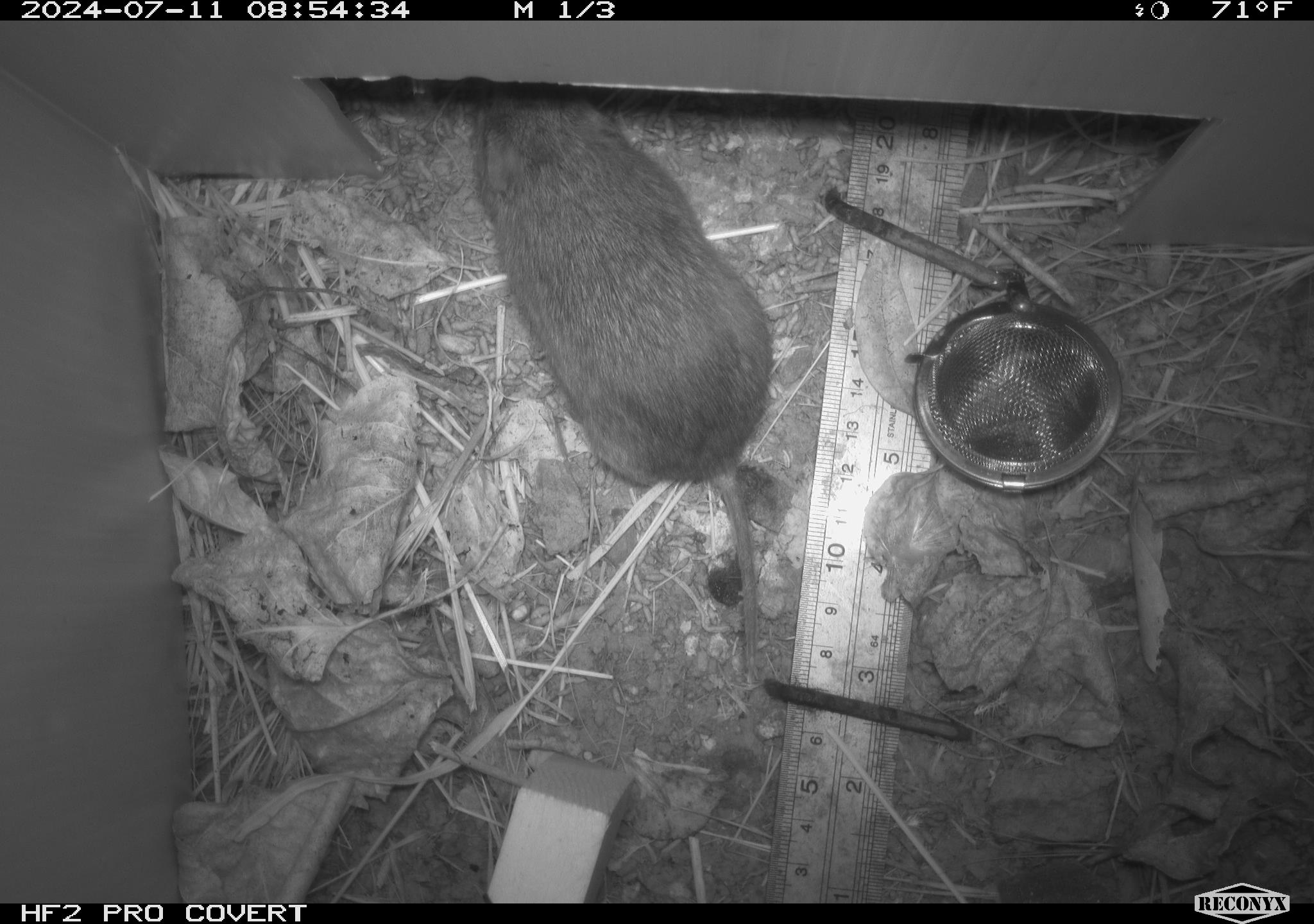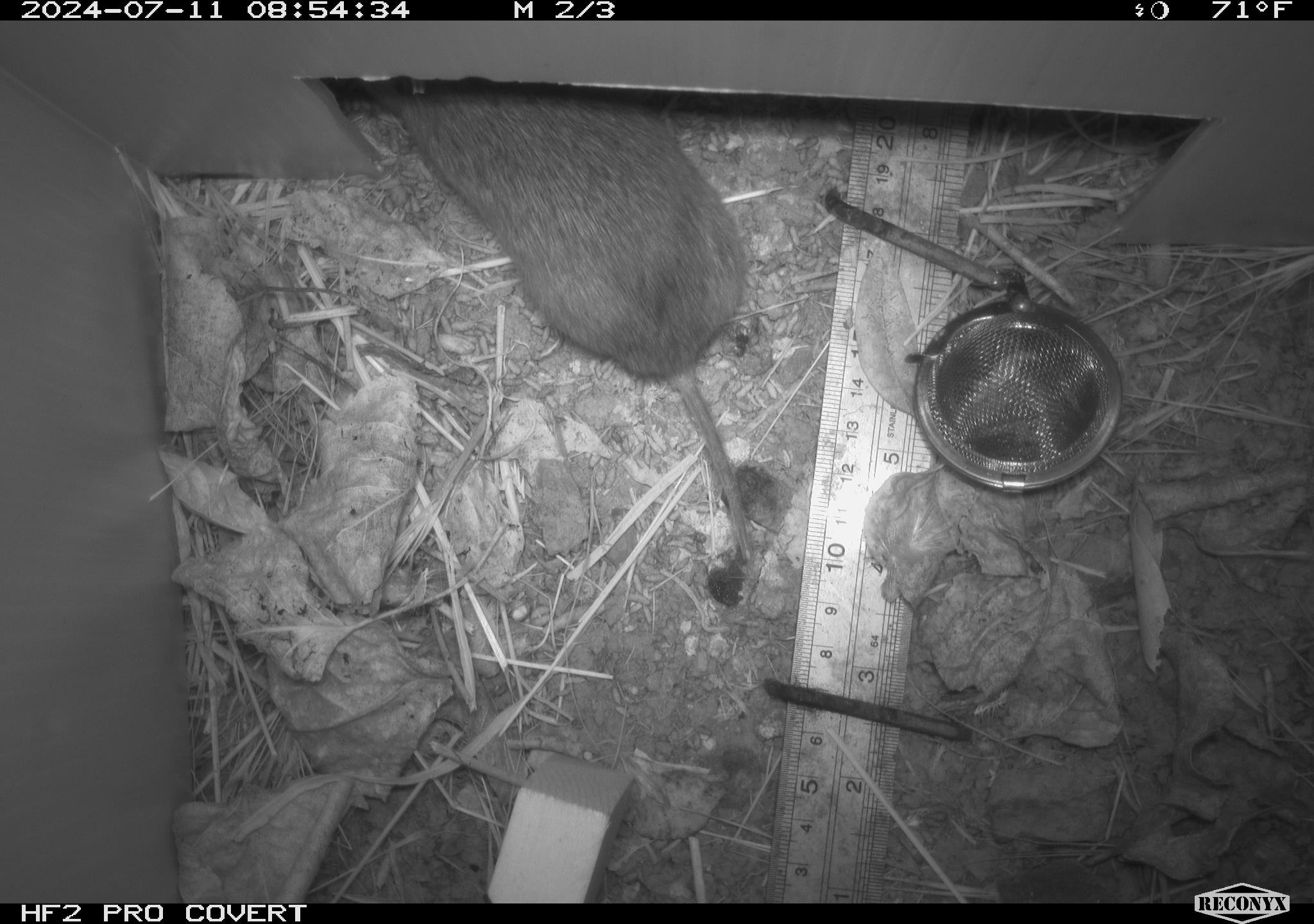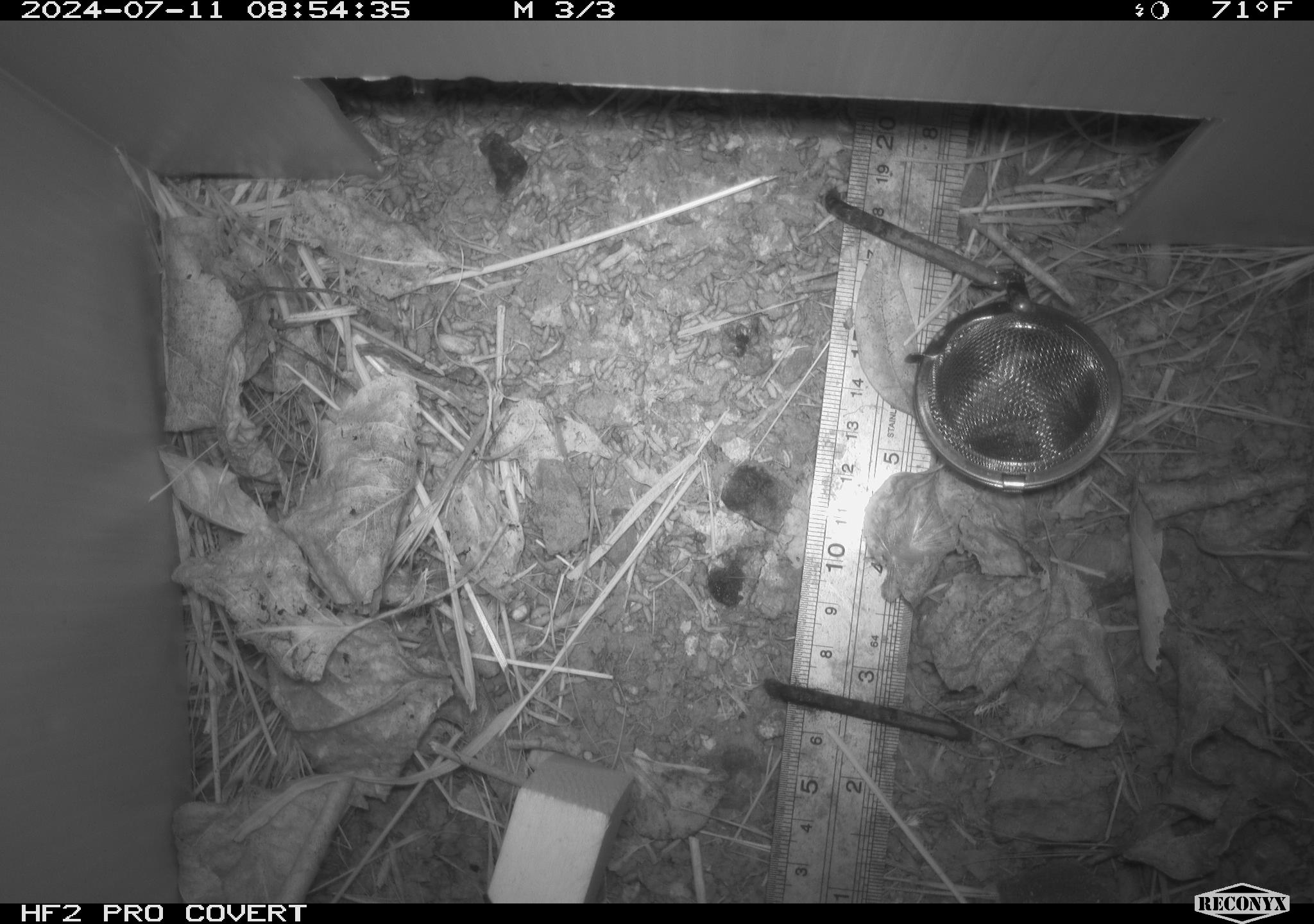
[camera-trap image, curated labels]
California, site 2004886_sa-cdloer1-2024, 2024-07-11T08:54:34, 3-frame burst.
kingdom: Animalia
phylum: Chordata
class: Mammalia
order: Rodentia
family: Cricetidae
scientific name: Arvicolinae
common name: voles, lemmings, and muskrats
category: arvicolinae subfamily